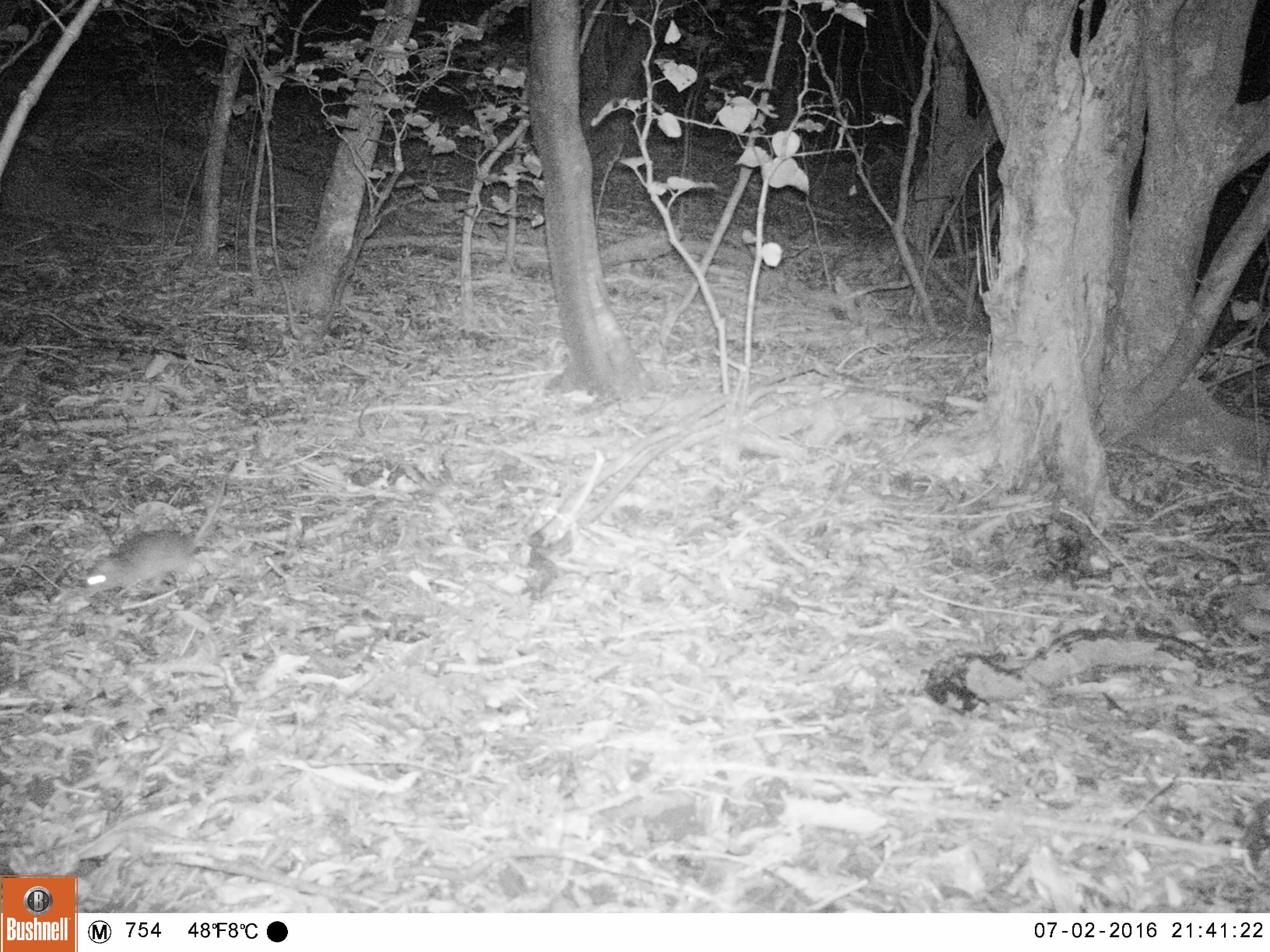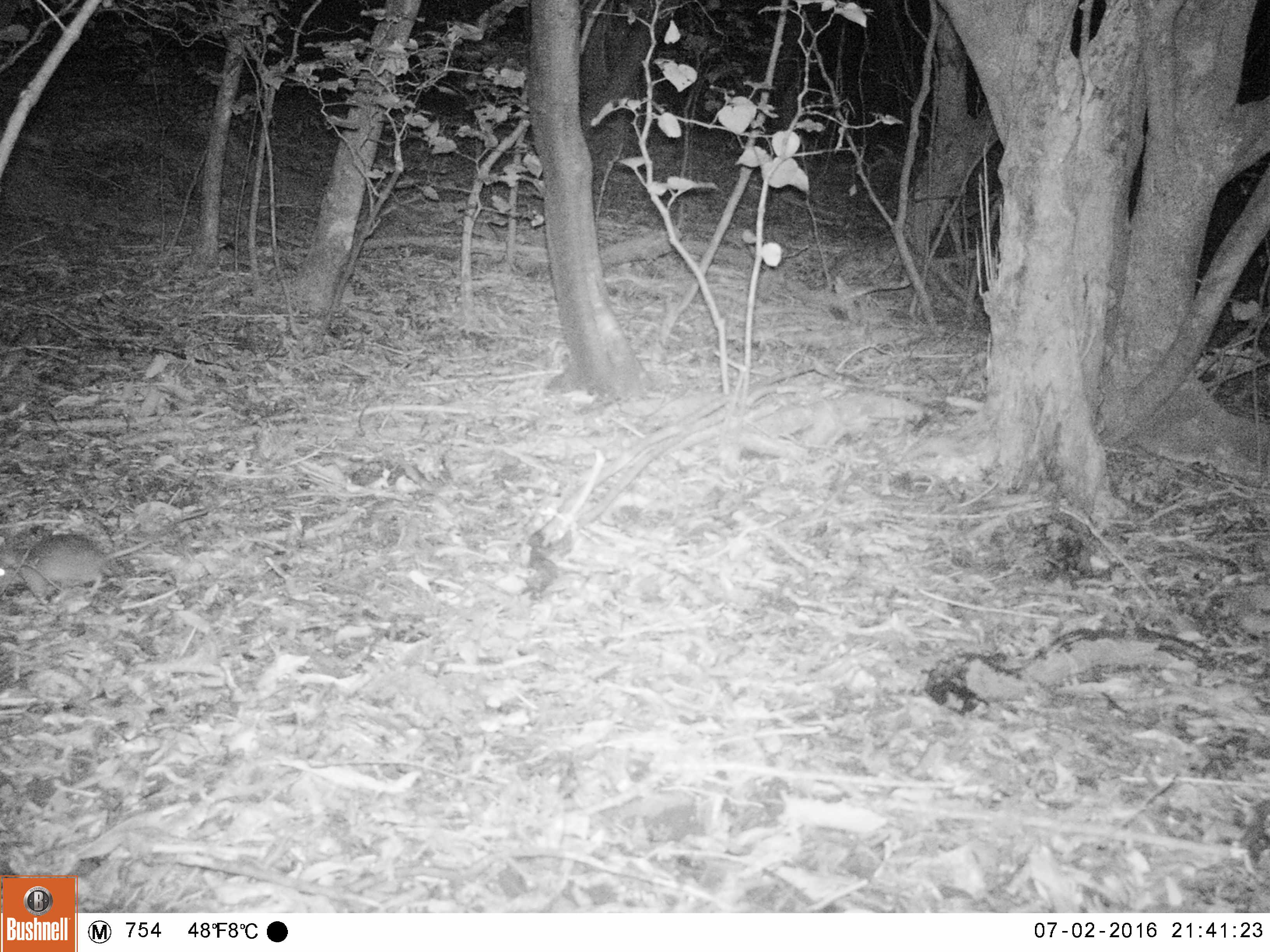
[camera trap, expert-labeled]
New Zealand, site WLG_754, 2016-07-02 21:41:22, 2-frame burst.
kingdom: Animalia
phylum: Chordata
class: Mammalia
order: Rodentia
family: Muridae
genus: Rattus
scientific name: Rattus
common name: rat